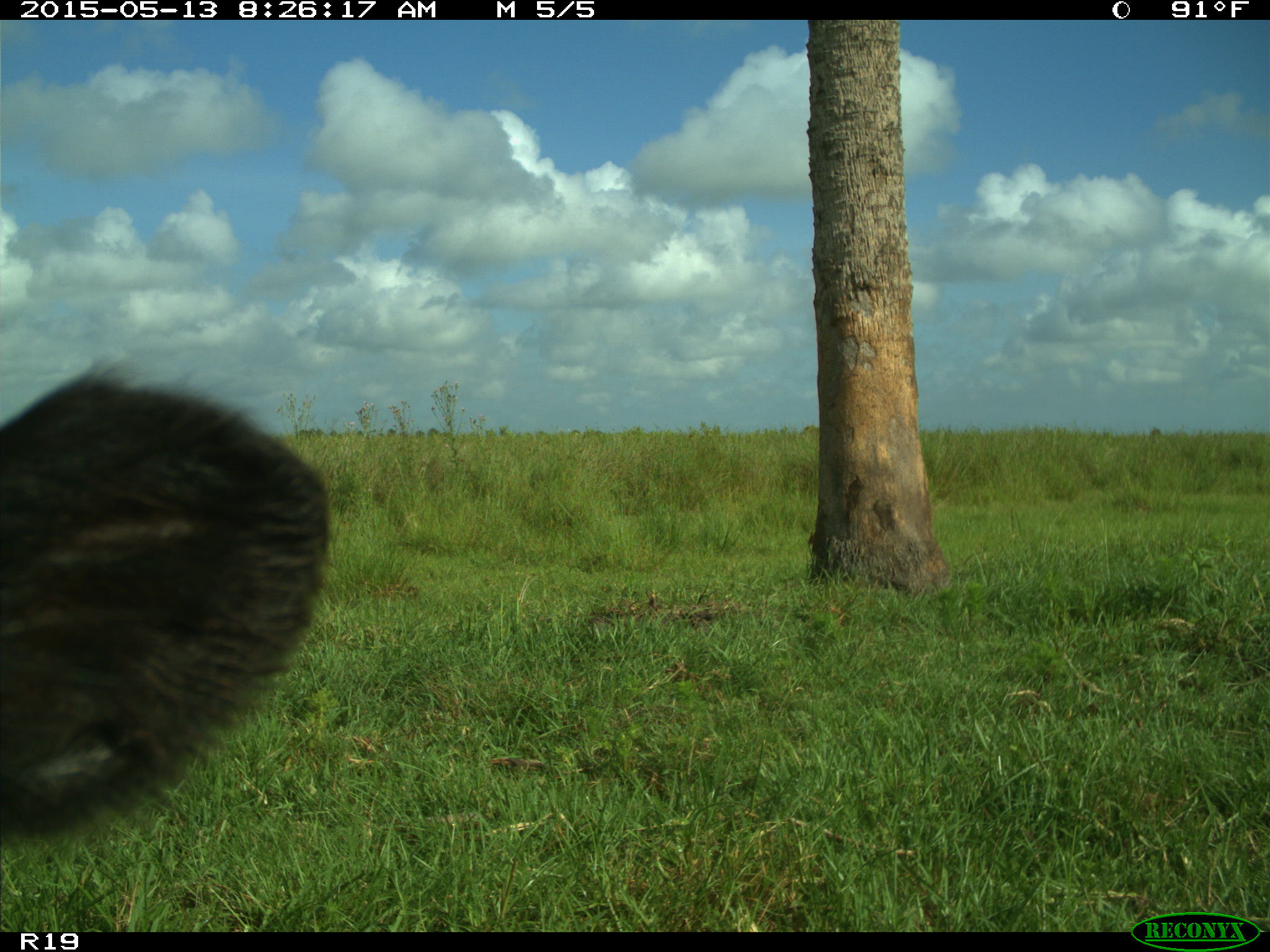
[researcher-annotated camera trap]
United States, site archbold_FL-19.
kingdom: Animalia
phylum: Chordata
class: Mammalia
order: Artiodactyla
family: Bovidae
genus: Bos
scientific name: Bos taurus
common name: domestic cow